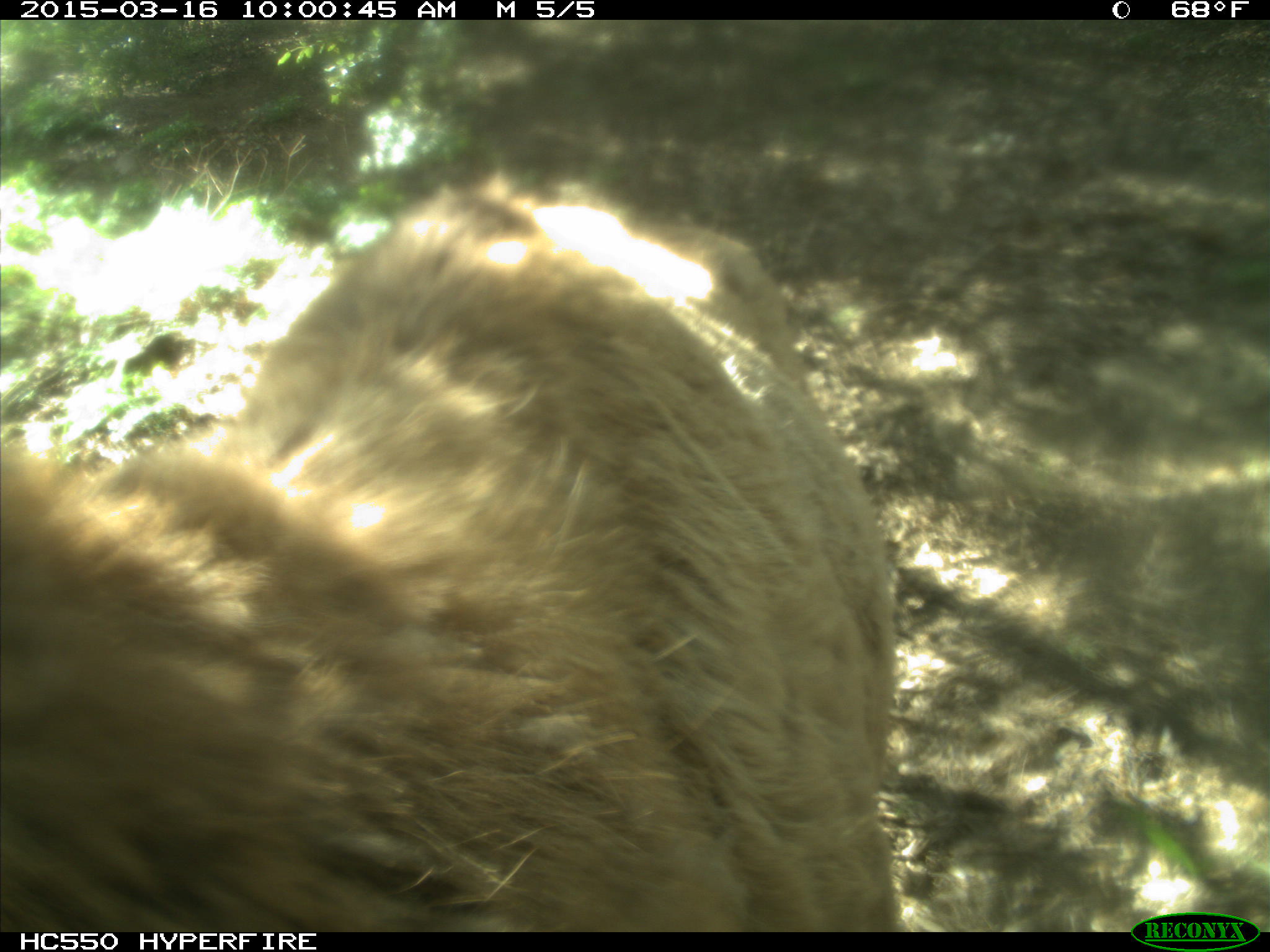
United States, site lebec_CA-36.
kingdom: Animalia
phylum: Chordata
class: Mammalia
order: Artiodactyla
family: Cervidae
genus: Cervus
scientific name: Cervus canadensis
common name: elk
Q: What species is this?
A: Cervus canadensis (elk).